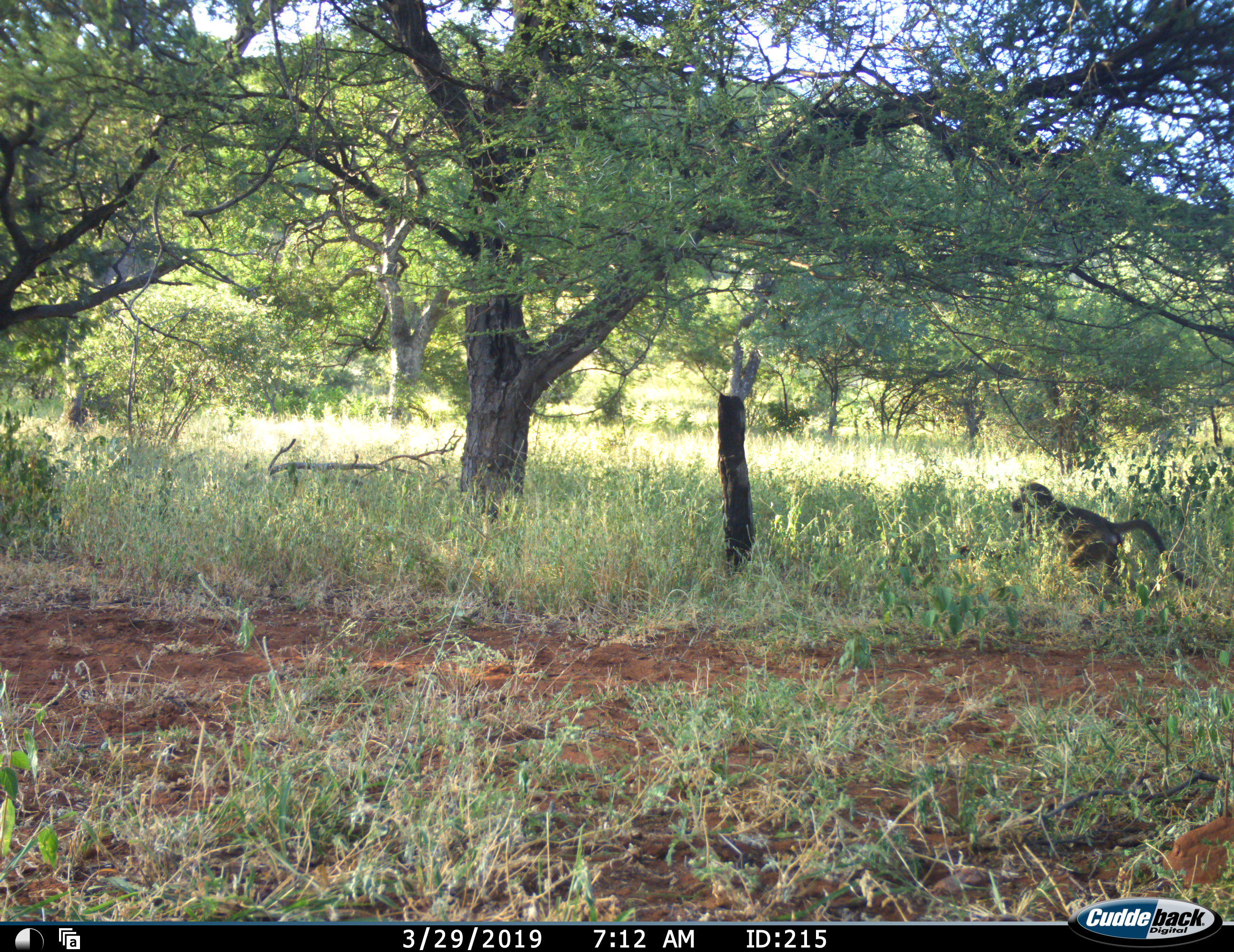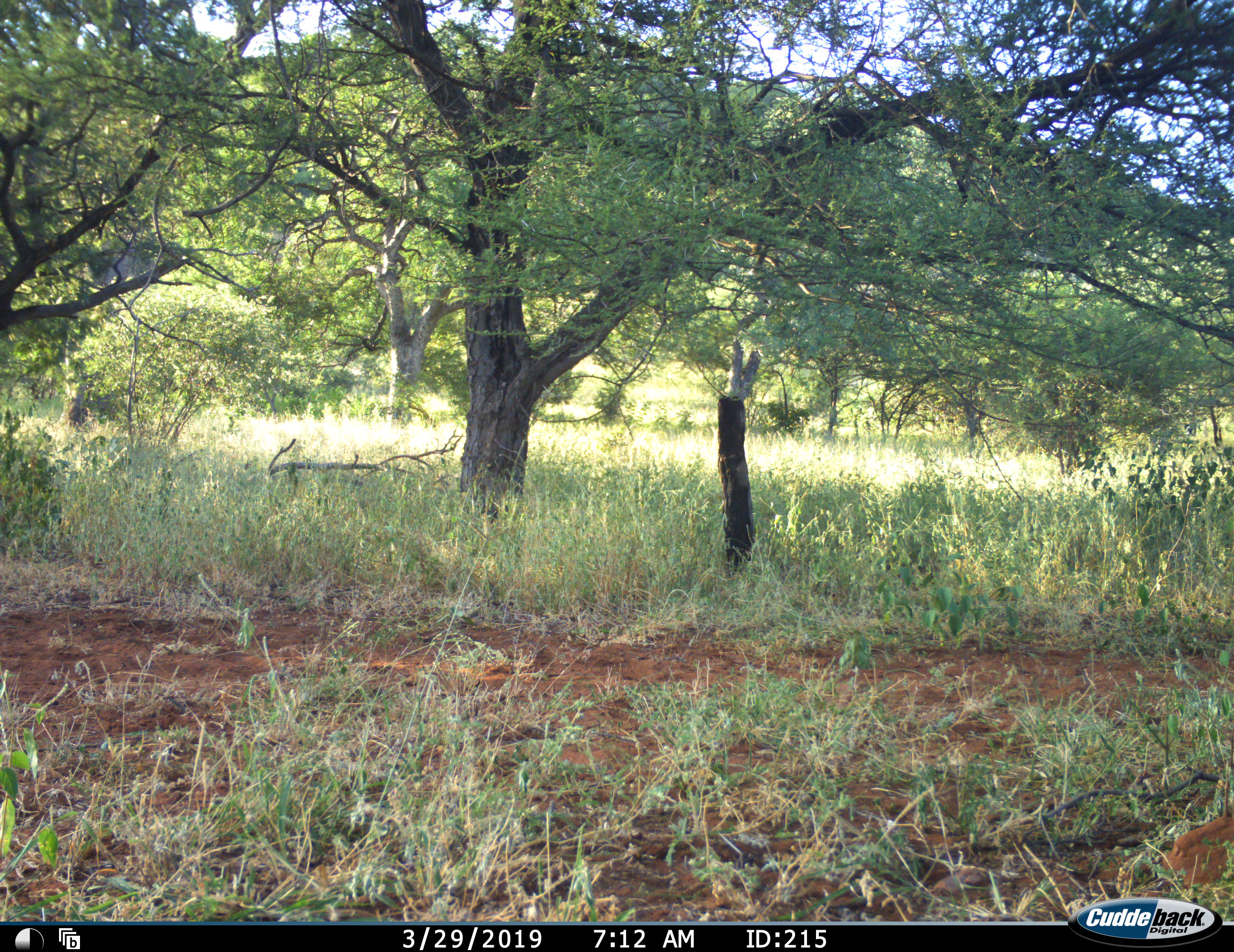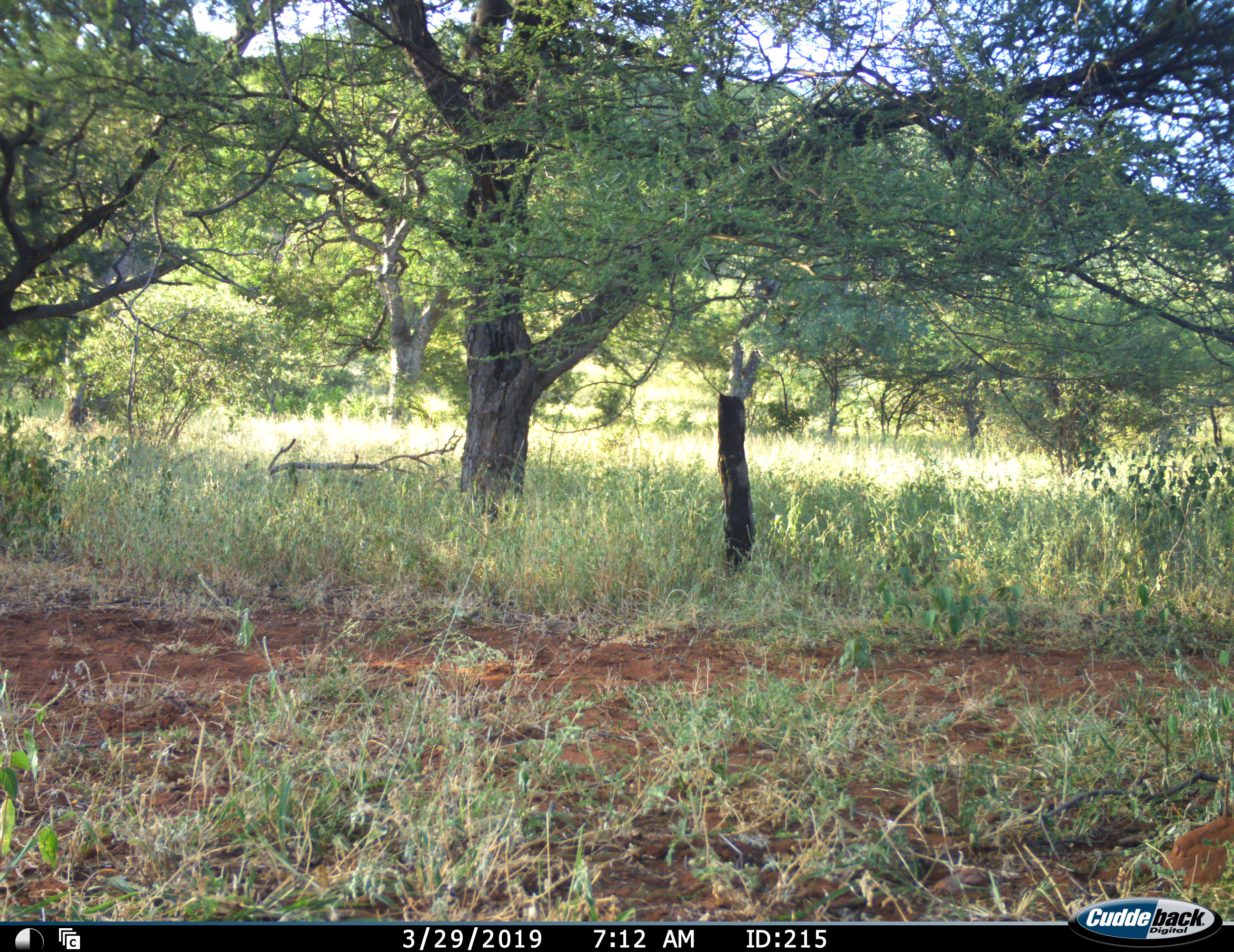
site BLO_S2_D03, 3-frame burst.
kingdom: Animalia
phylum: Chordata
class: Mammalia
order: Primates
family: Cercopithecidae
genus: Papio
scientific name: Papio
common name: baboon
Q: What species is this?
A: Baboon (Papio).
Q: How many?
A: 1.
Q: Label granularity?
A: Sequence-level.